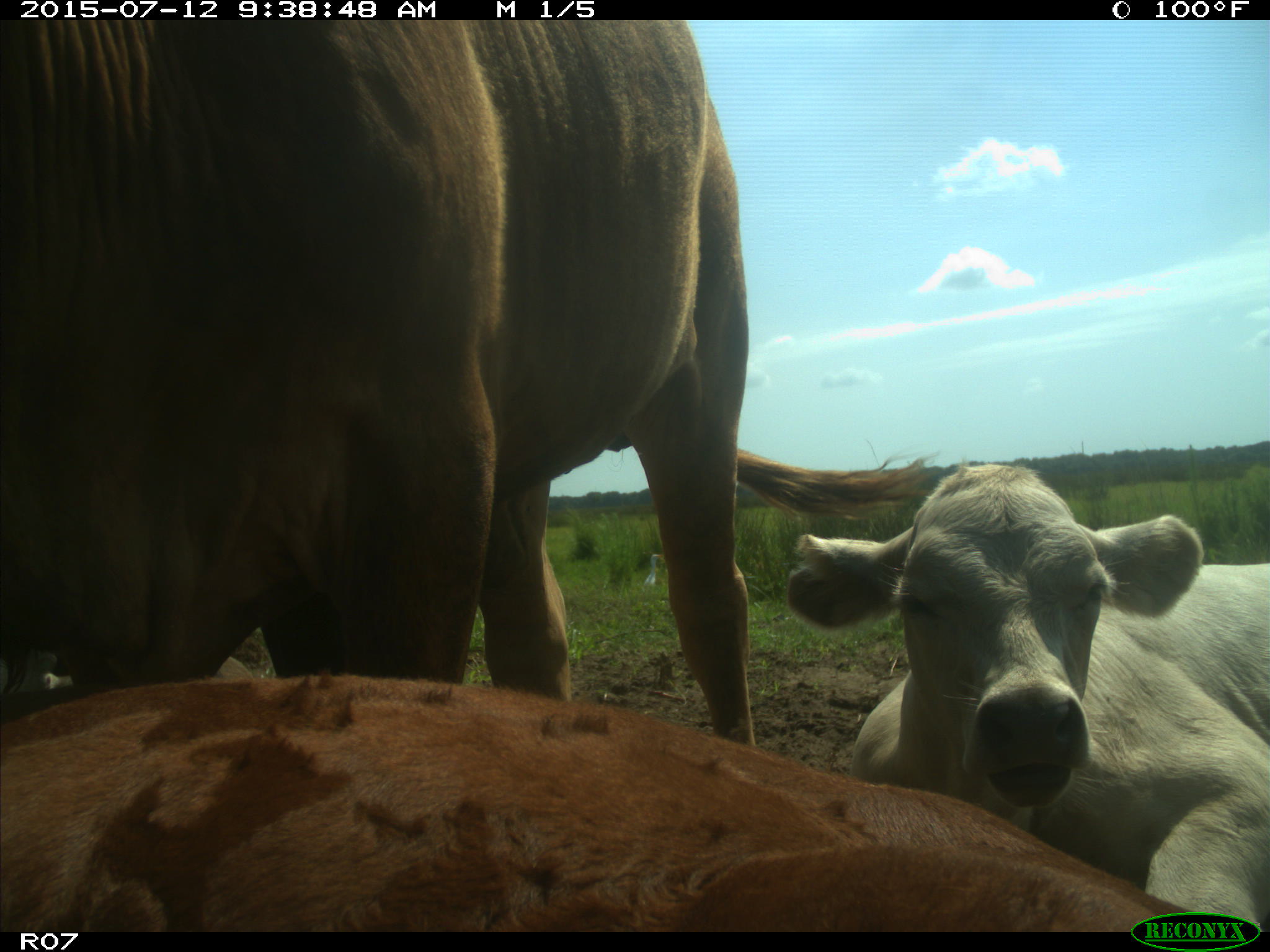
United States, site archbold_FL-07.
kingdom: Animalia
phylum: Chordata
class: Mammalia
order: Artiodactyla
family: Bovidae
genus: Bos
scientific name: Bos taurus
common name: domestic cow